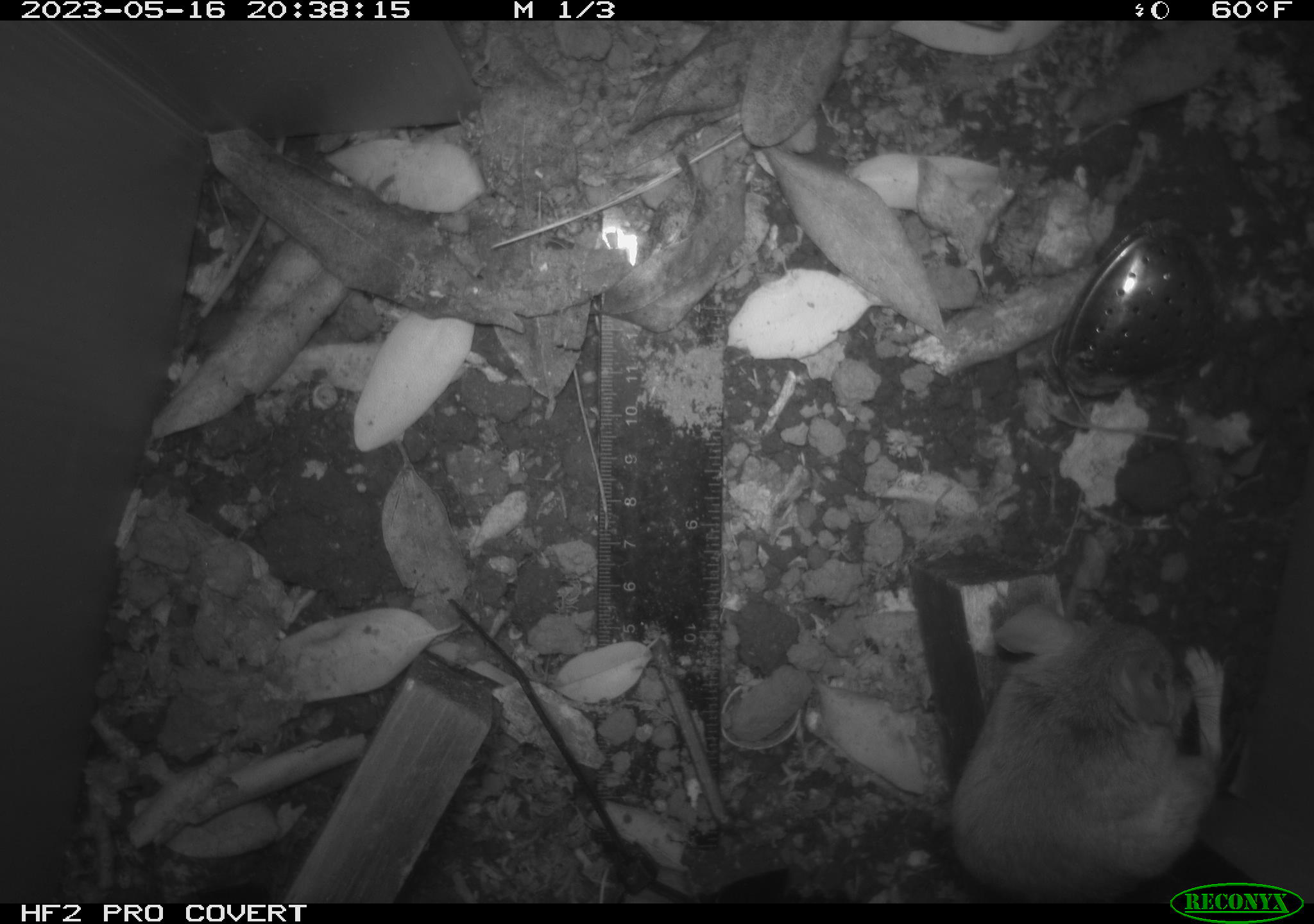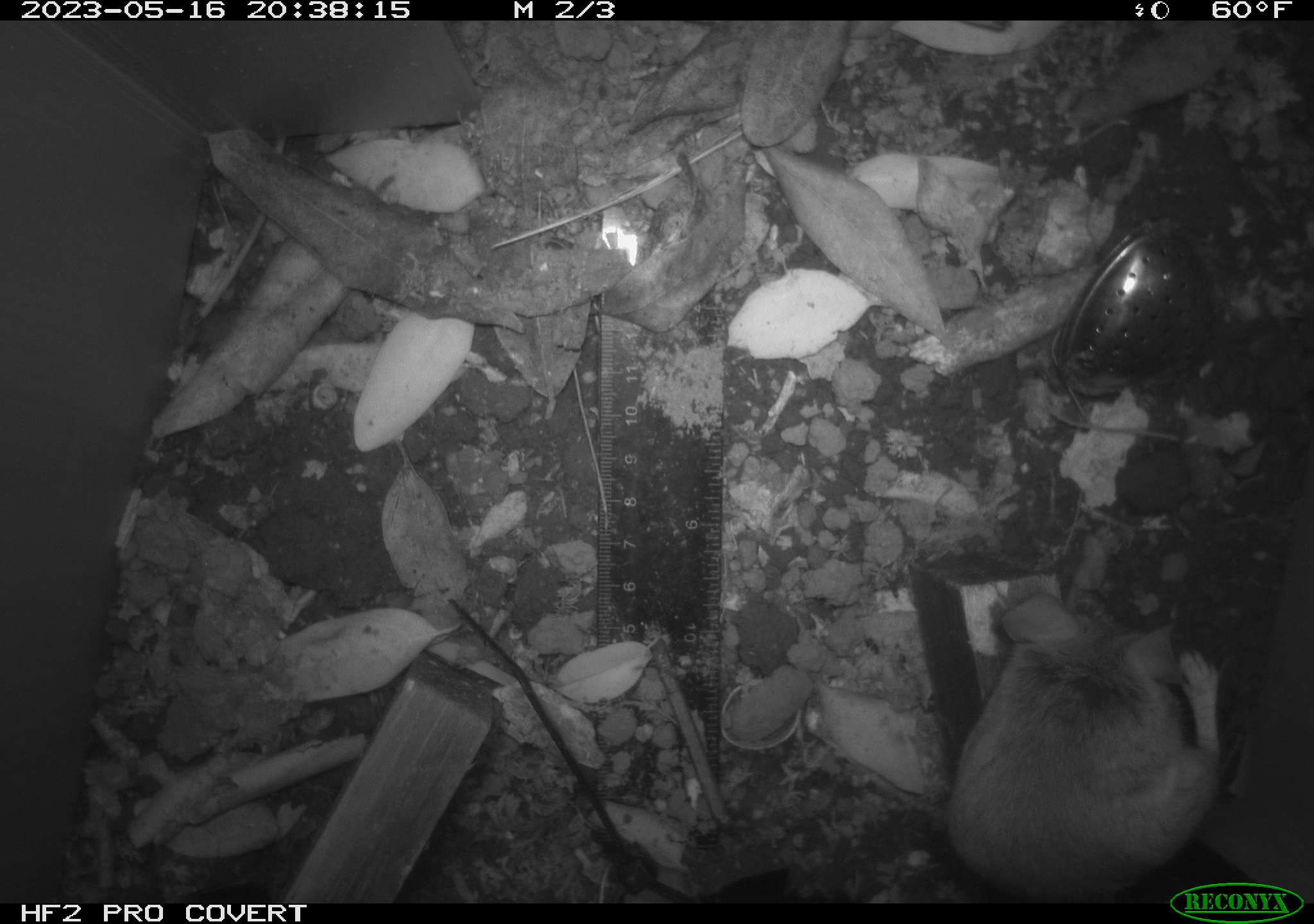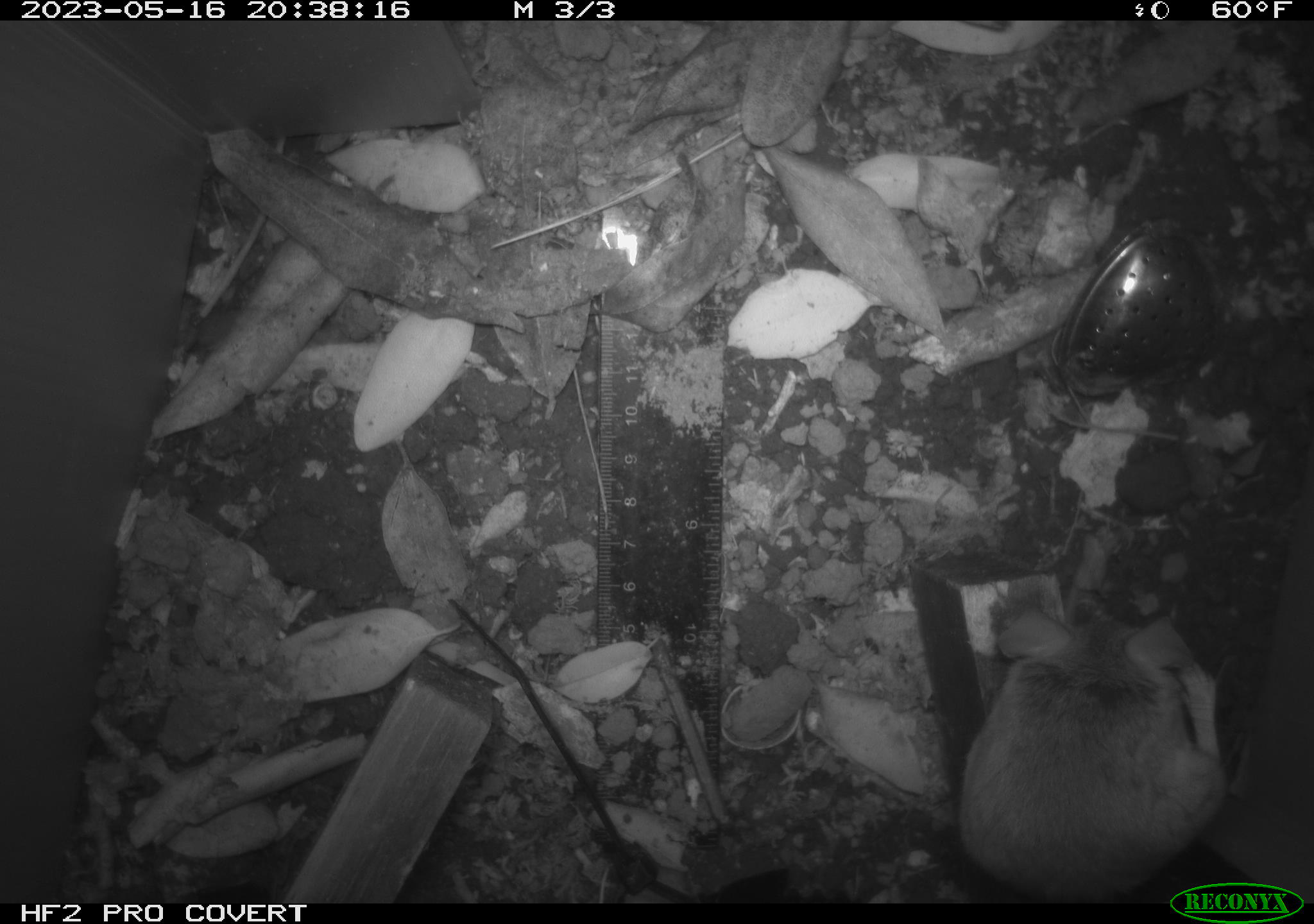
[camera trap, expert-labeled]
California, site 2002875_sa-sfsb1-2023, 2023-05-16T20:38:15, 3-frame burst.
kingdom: Animalia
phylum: Chordata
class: Mammalia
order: Rodentia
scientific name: Rodentia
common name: mouse species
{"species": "mouse species (Rodentia)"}